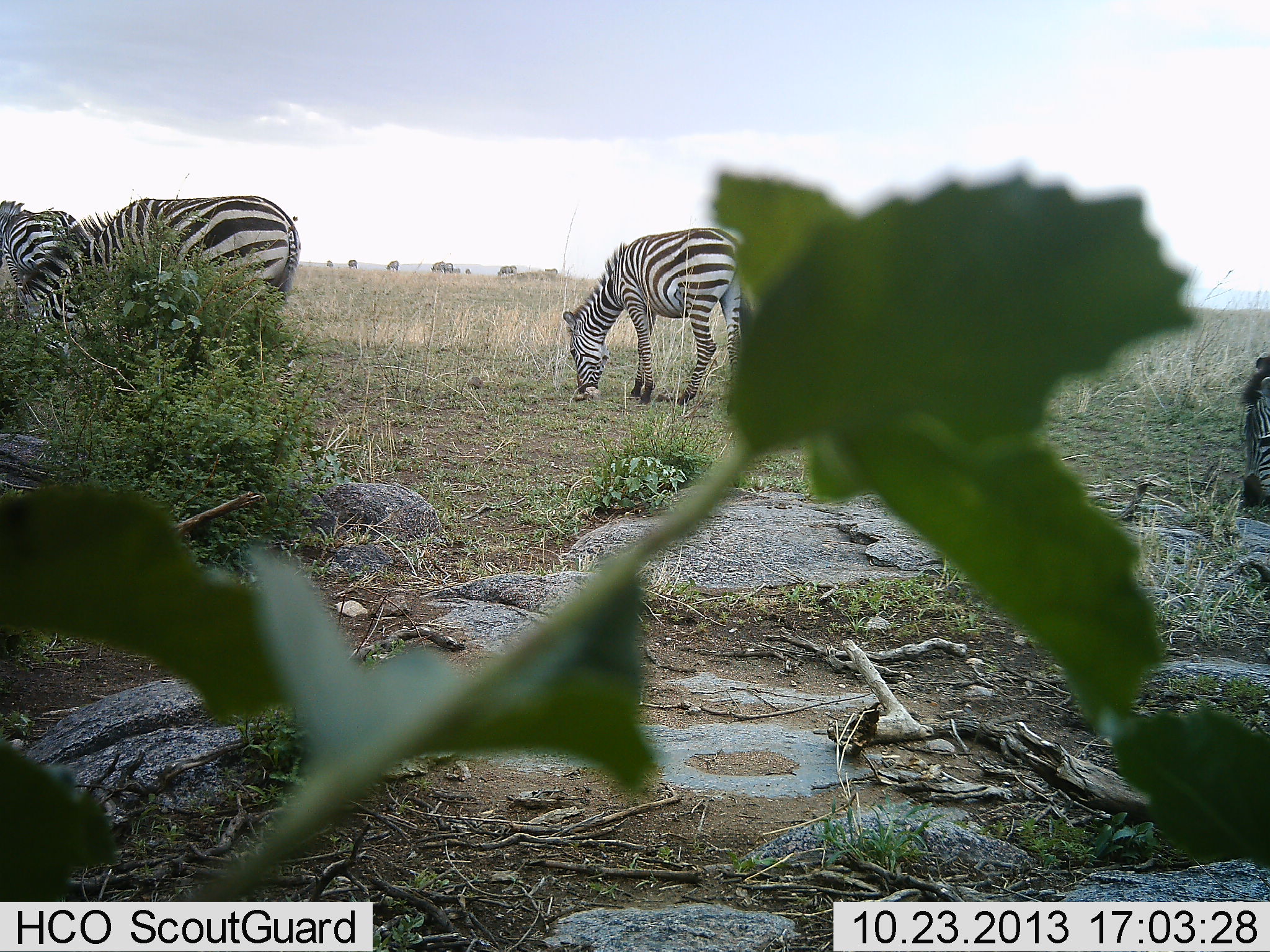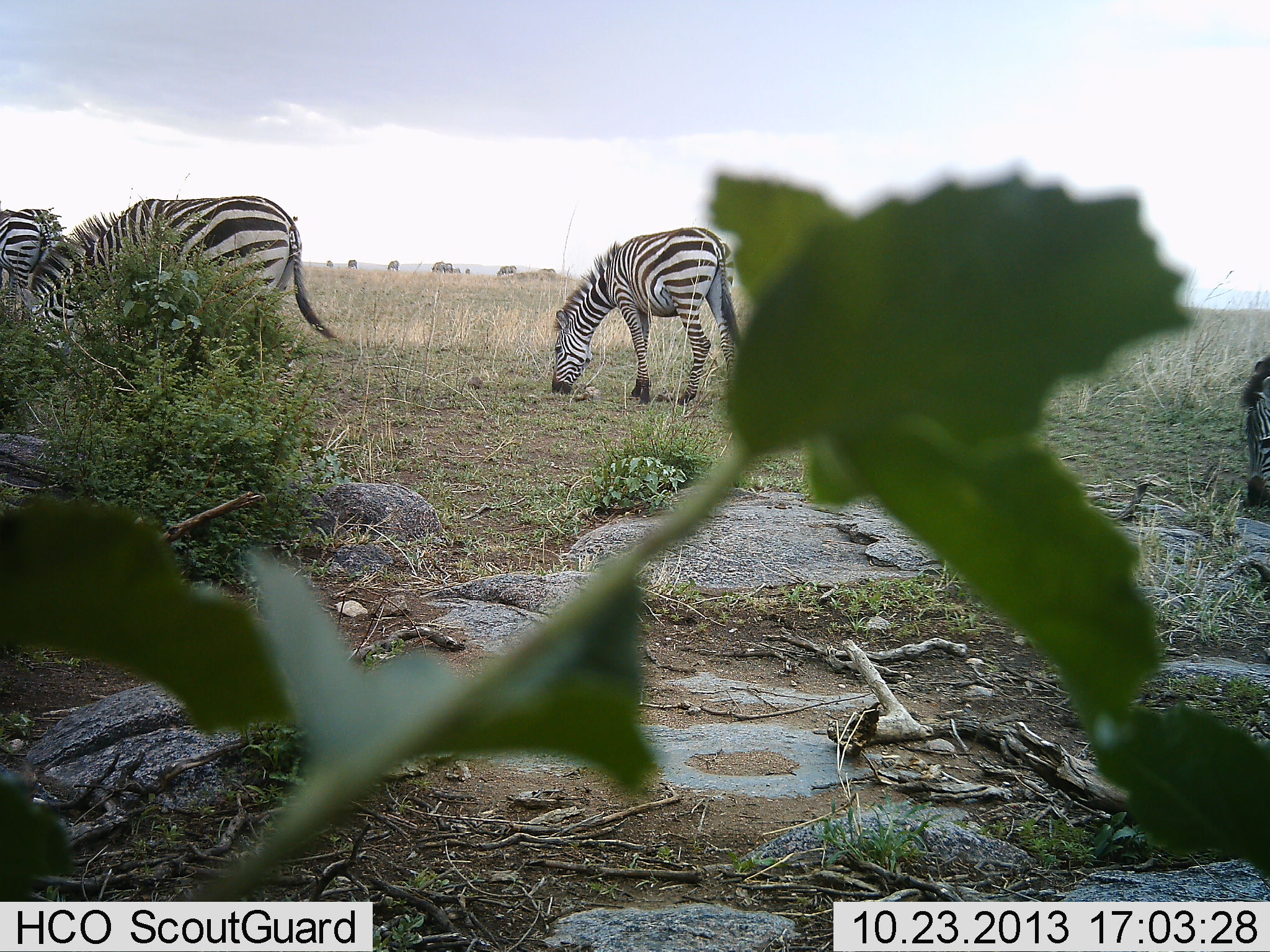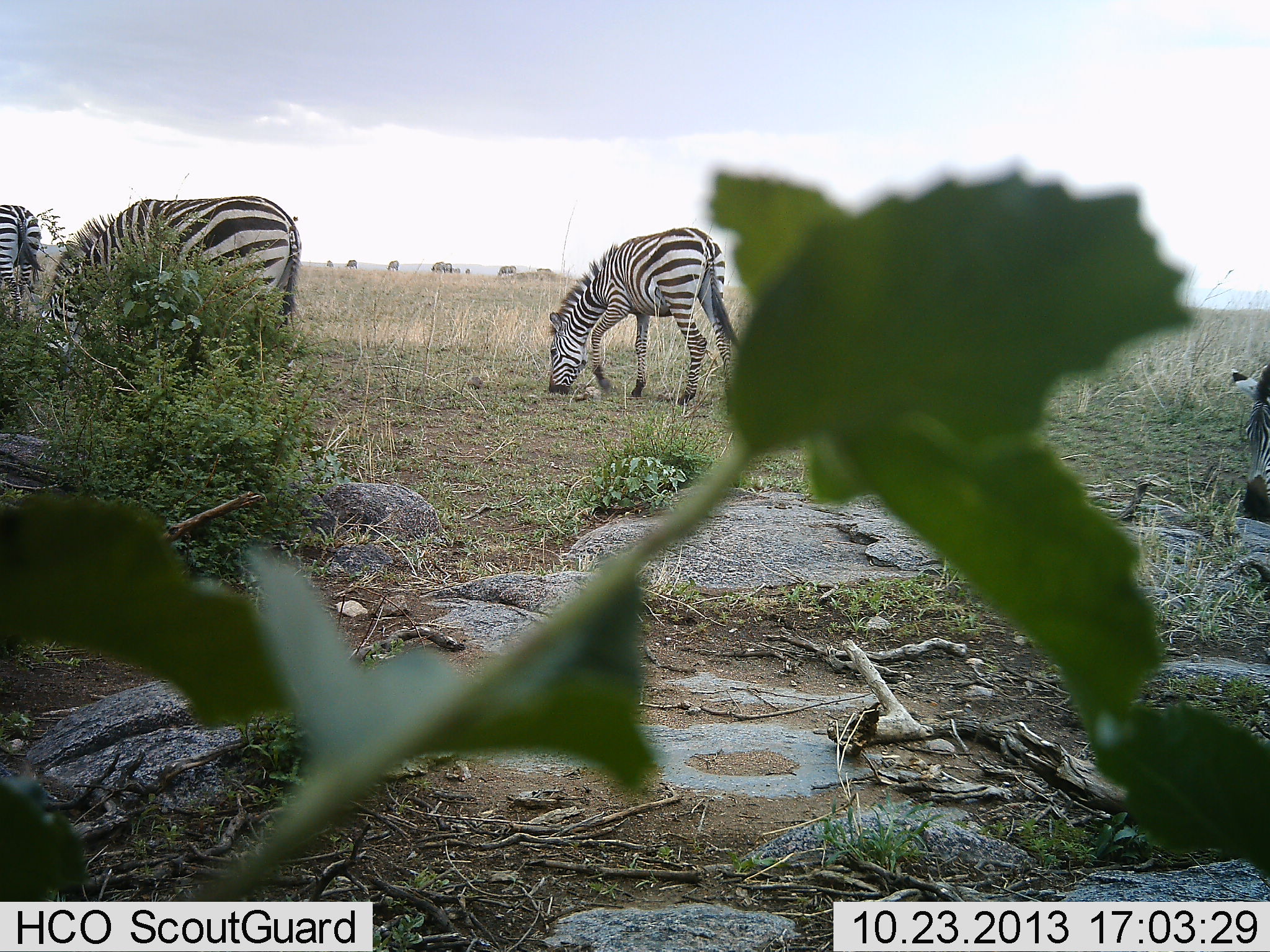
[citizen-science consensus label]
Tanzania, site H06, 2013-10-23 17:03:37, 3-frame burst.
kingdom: Animalia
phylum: Chordata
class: Mammalia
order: Perissodactyla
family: Equidae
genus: Equus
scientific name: Equus quagga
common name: plains zebra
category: zebra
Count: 4.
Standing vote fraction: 45%.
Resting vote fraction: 0%.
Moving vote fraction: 18%.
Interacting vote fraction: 0%.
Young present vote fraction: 0%.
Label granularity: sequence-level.